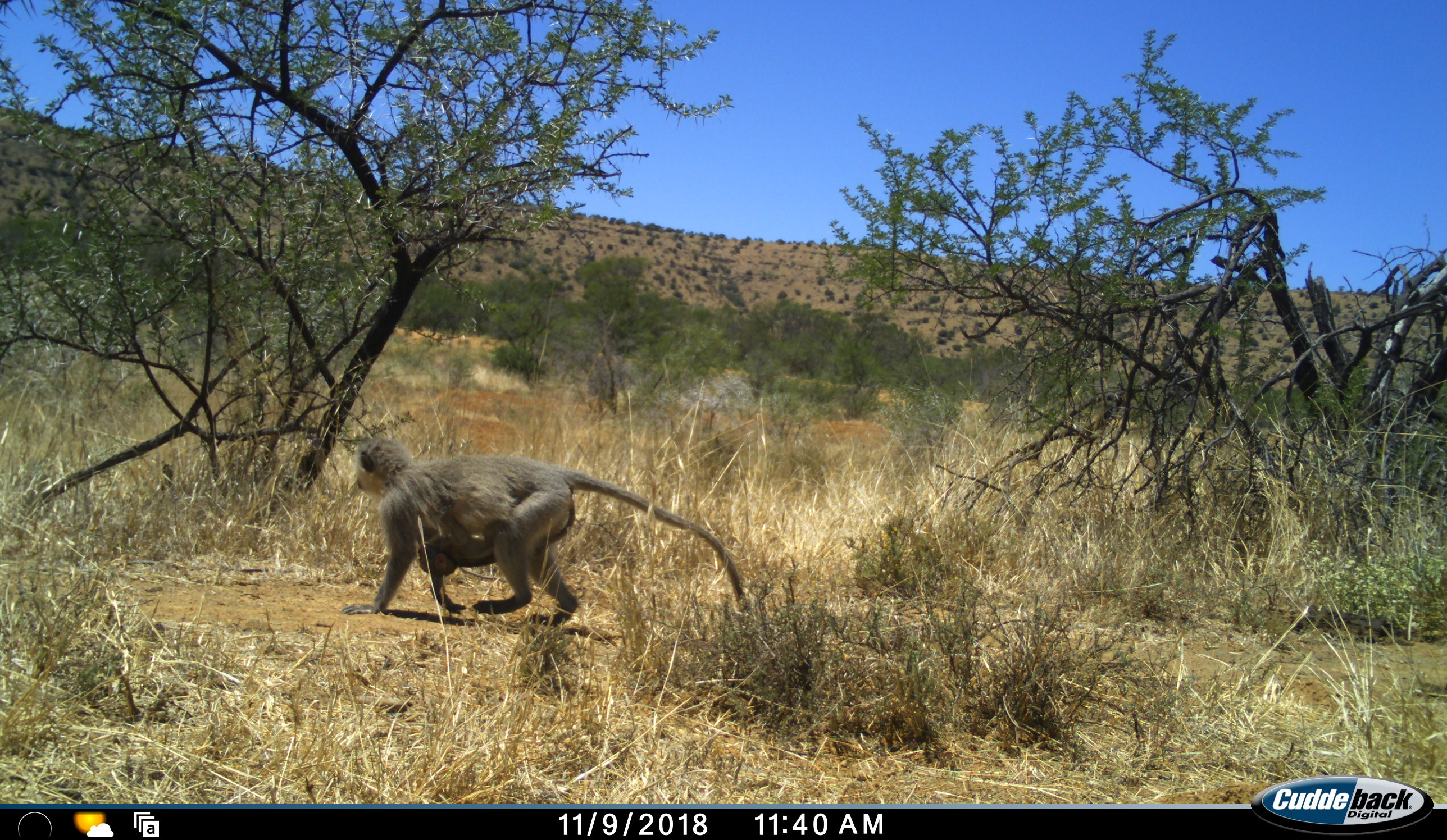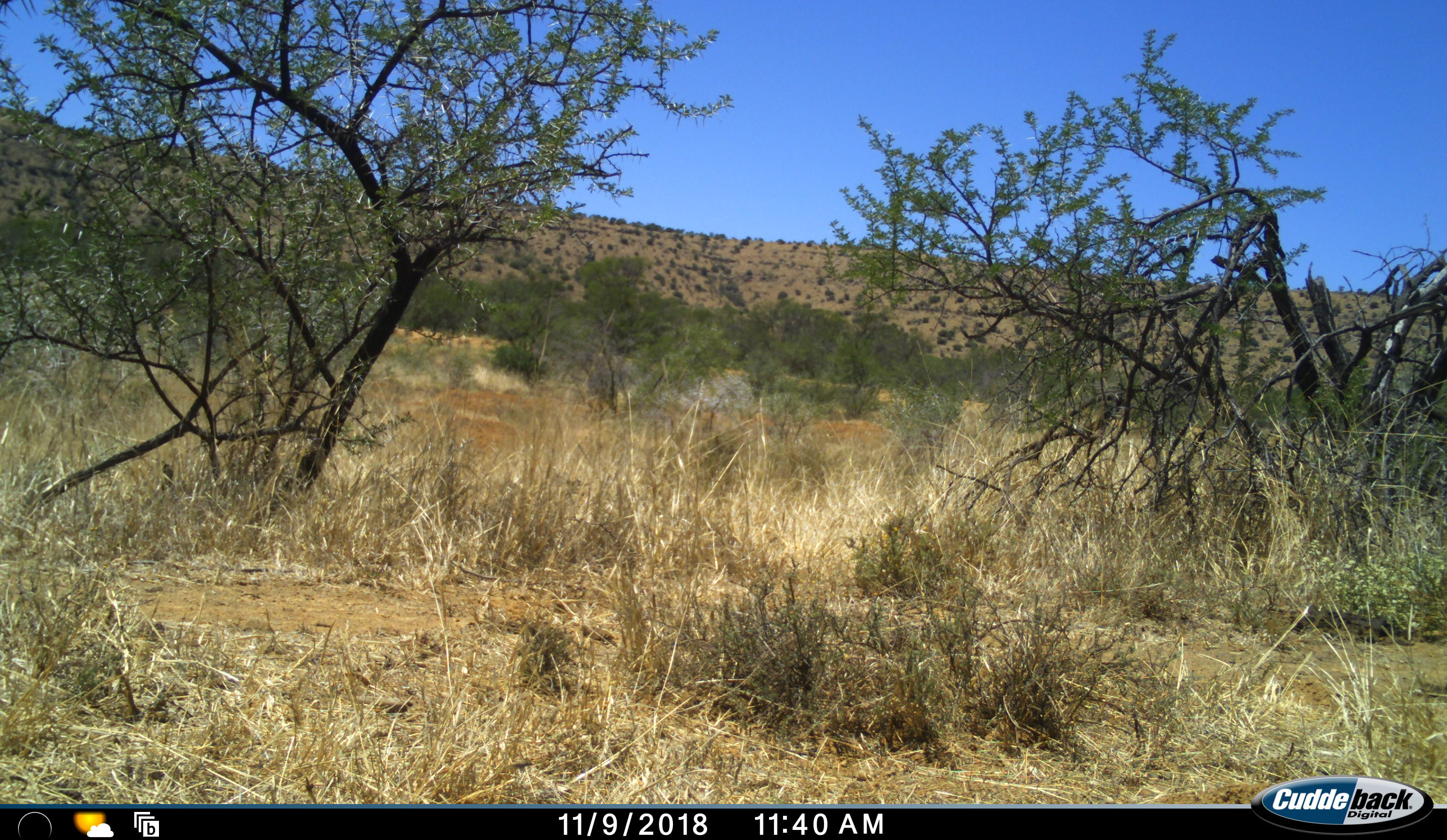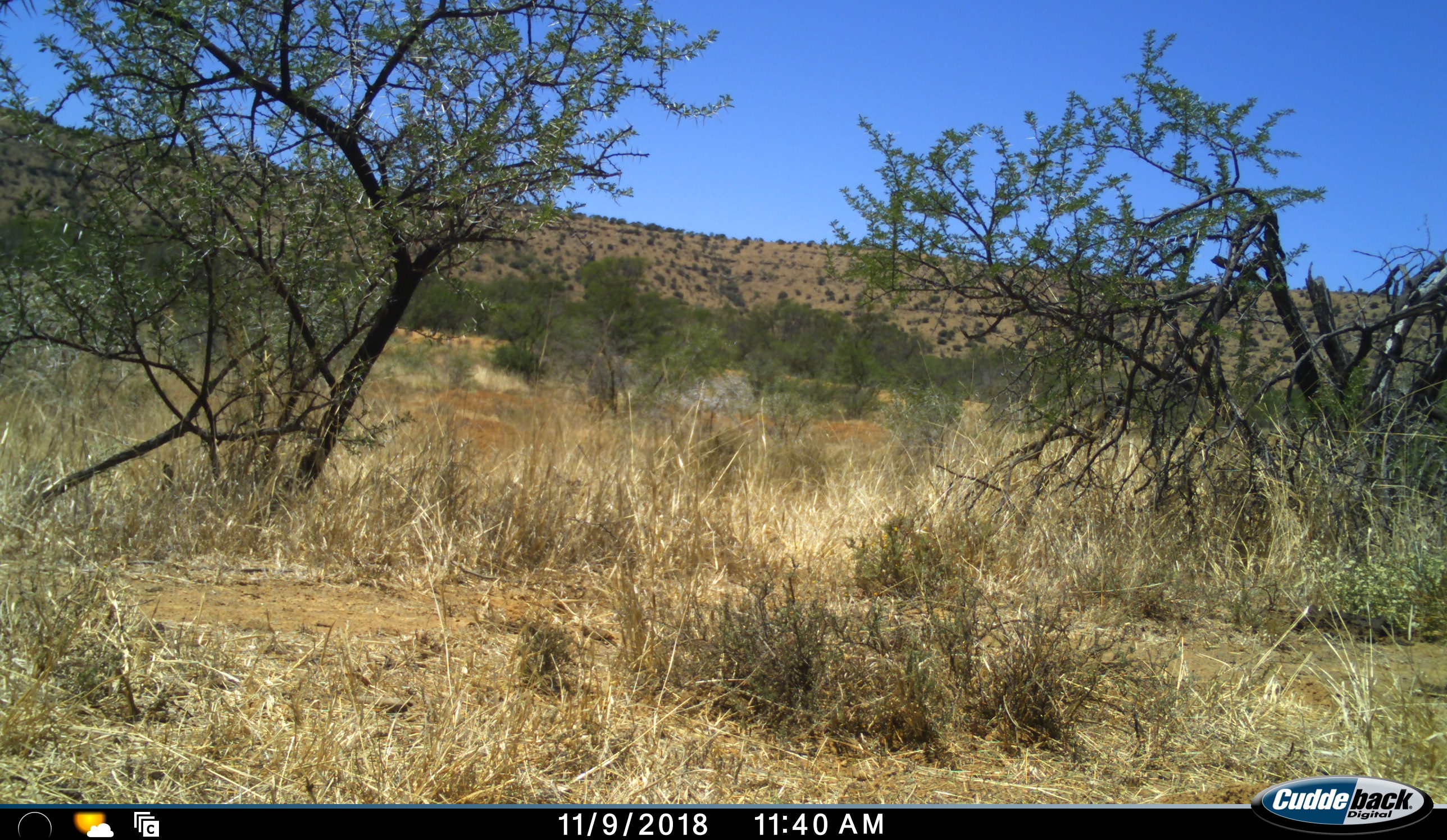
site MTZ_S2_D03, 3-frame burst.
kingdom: Animalia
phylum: Chordata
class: Mammalia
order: Primates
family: Cercopithecidae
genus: Chlorocebus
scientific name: Chlorocebus pygerythrus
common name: vervet monkey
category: monkeyvervet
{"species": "monkeyvervet (vervet monkey) (Chlorocebus pygerythrus)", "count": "2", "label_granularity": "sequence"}